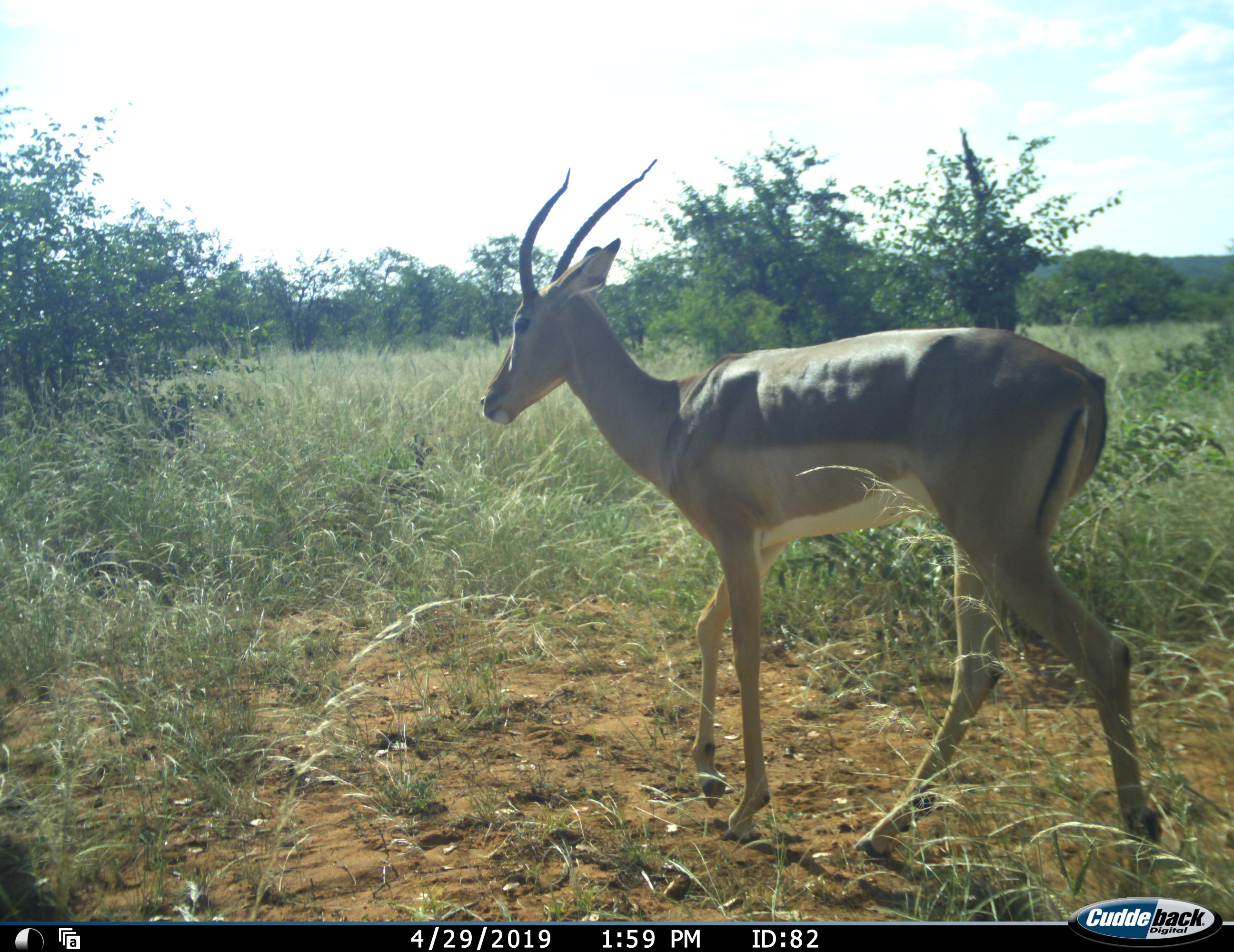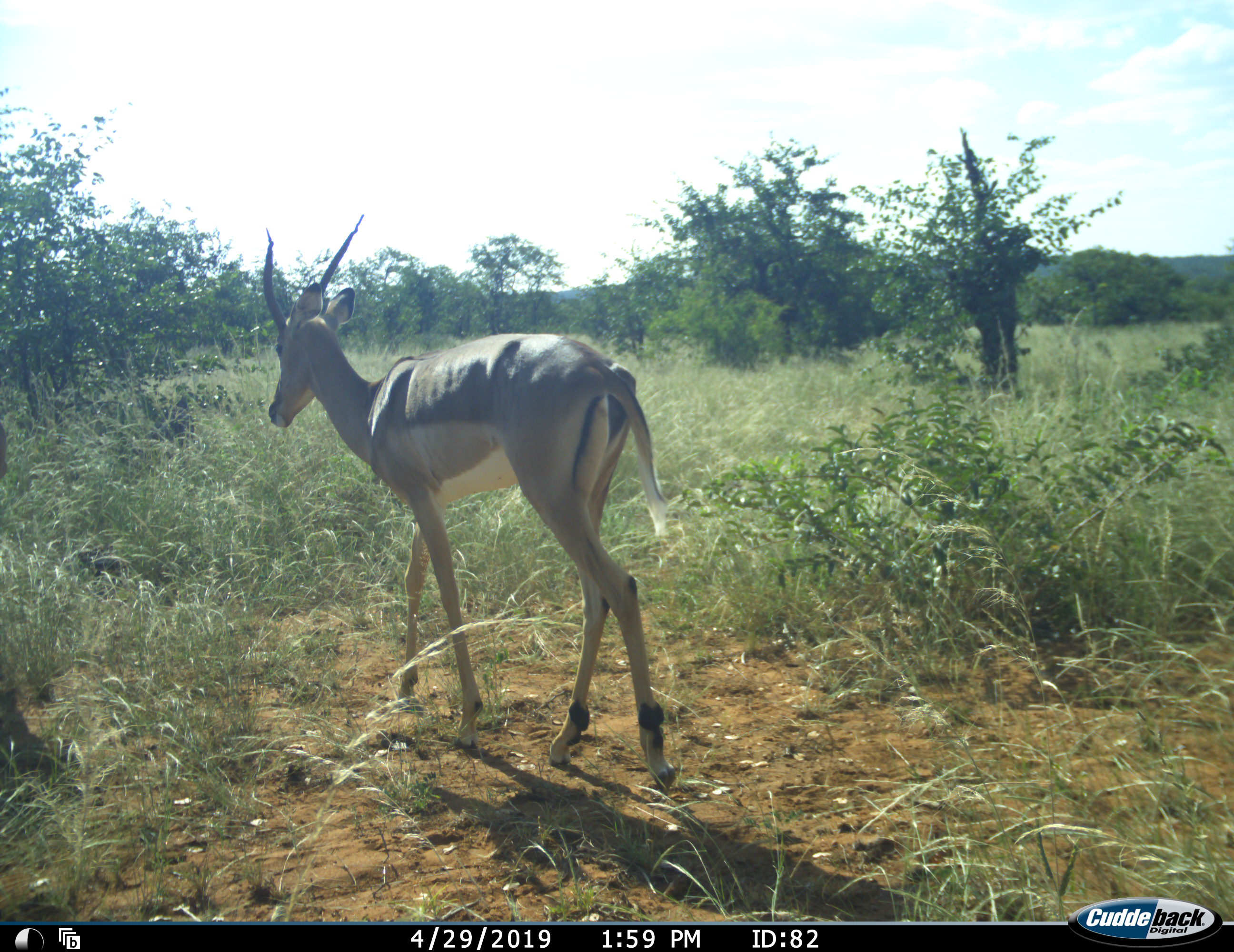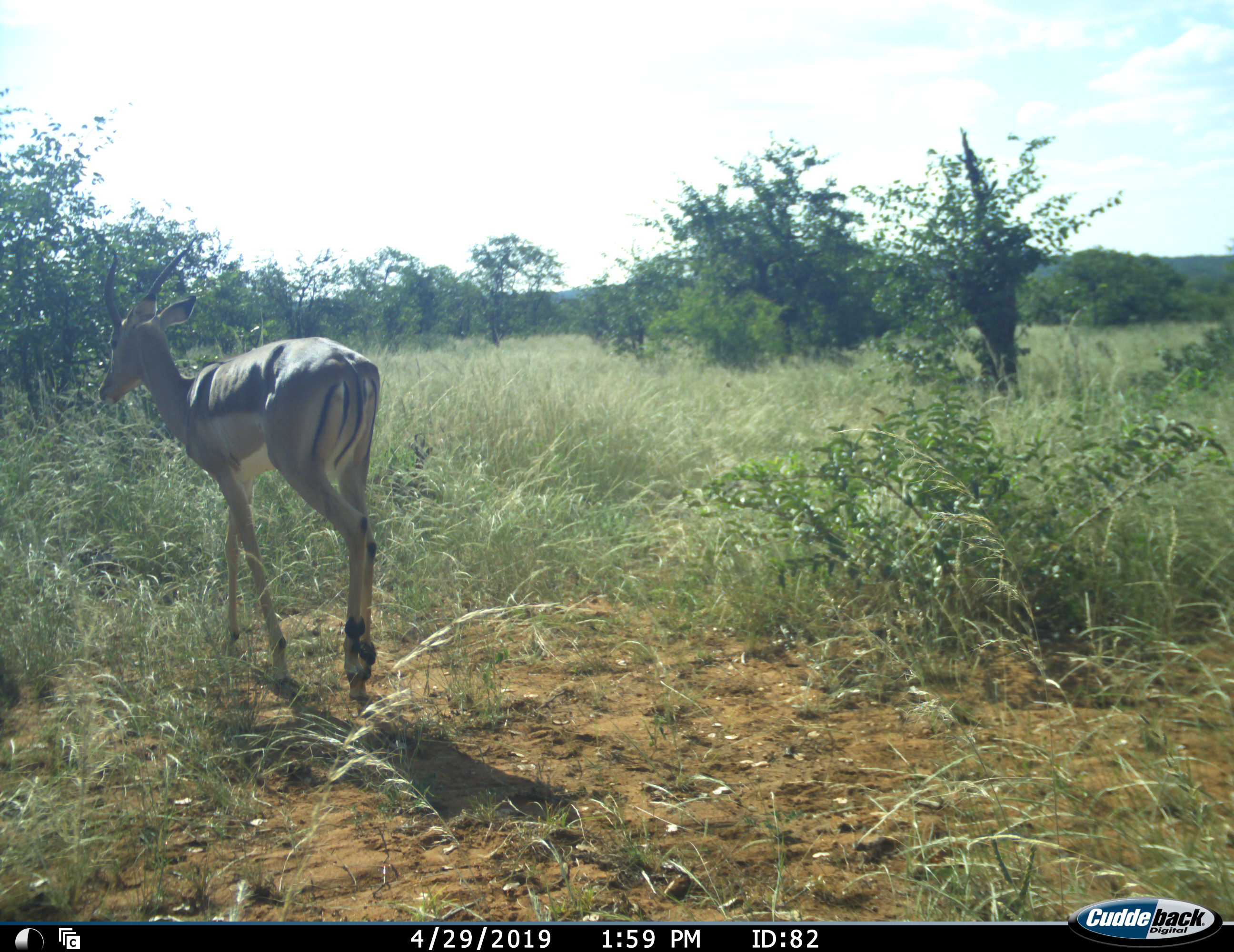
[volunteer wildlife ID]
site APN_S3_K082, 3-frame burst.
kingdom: Animalia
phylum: Chordata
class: Mammalia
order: Artiodactyla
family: Bovidae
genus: Aepyceros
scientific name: Aepyceros melampus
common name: impala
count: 1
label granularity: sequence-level